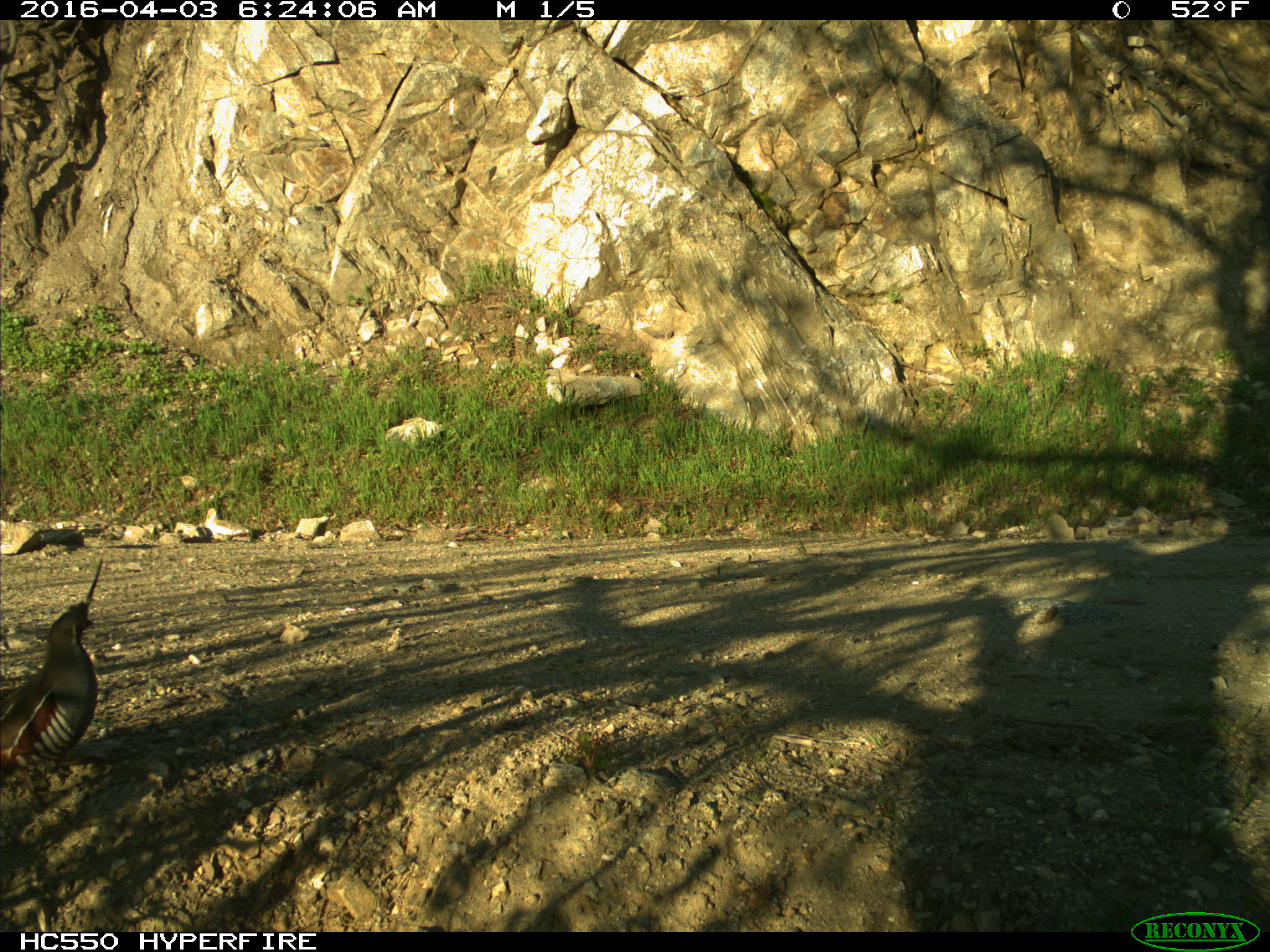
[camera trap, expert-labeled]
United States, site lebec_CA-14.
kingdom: Animalia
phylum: Chordata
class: Aves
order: Galliformes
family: Odontophoridae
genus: Callipepla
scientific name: Callipepla californica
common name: california quail